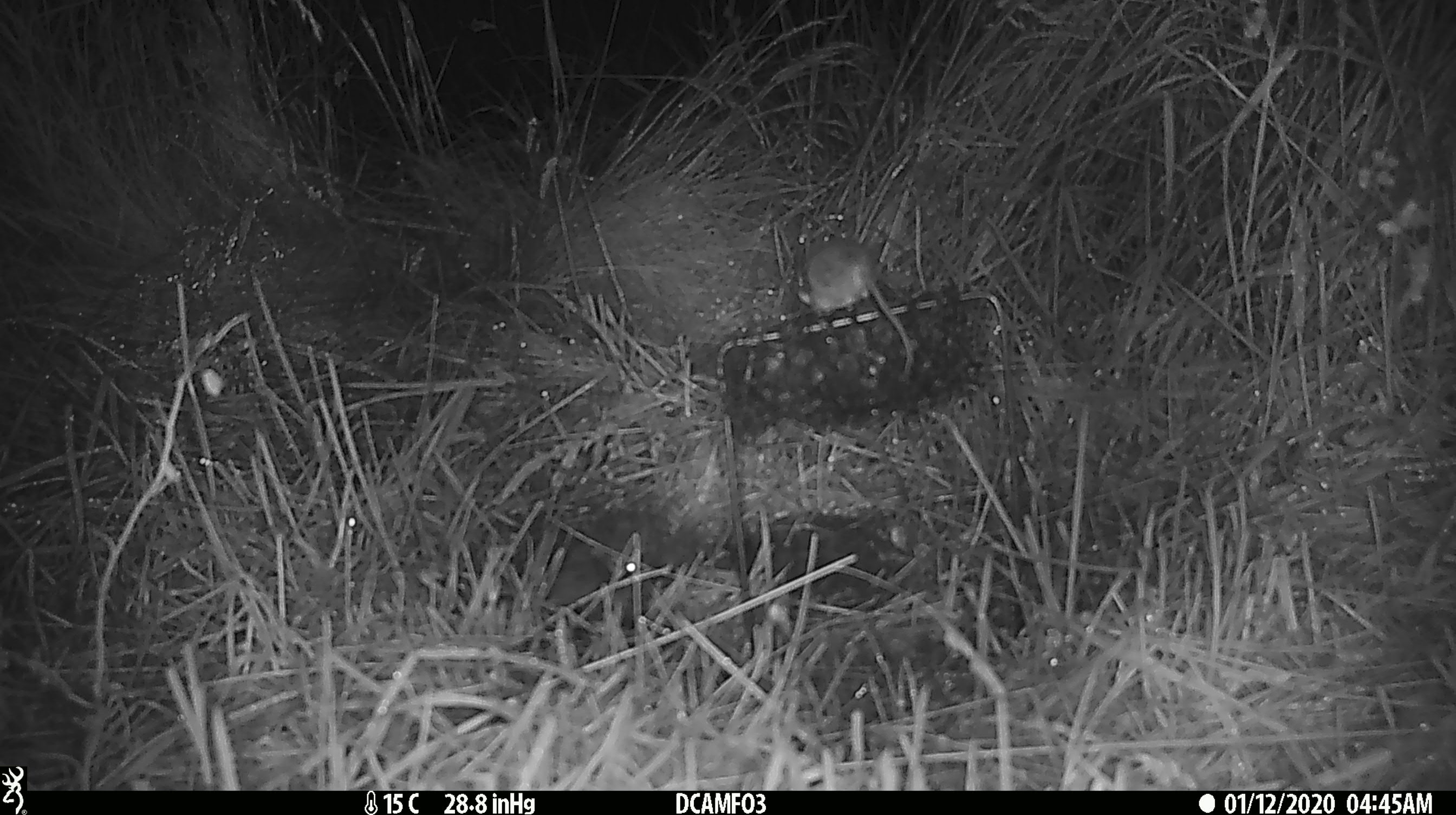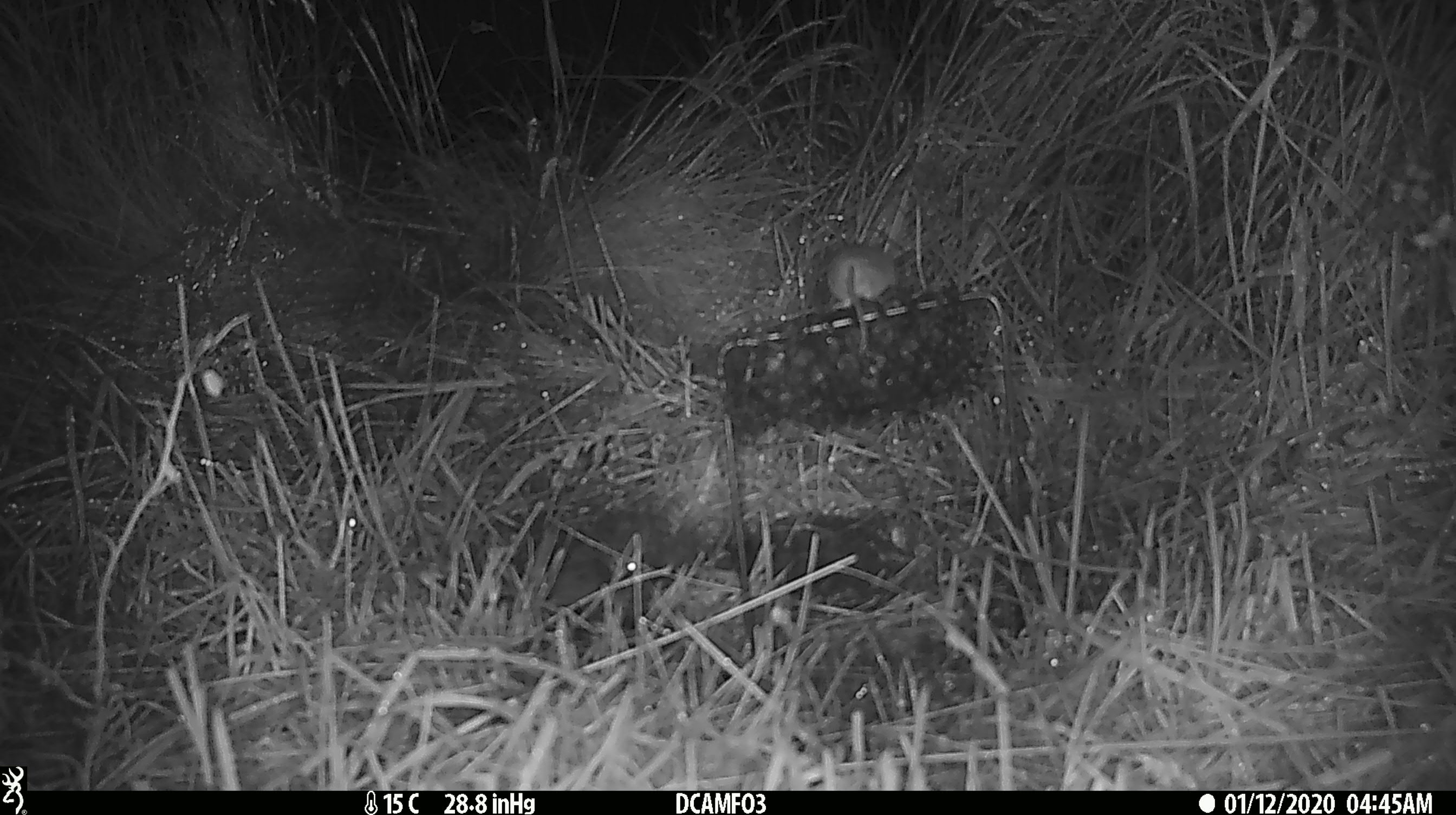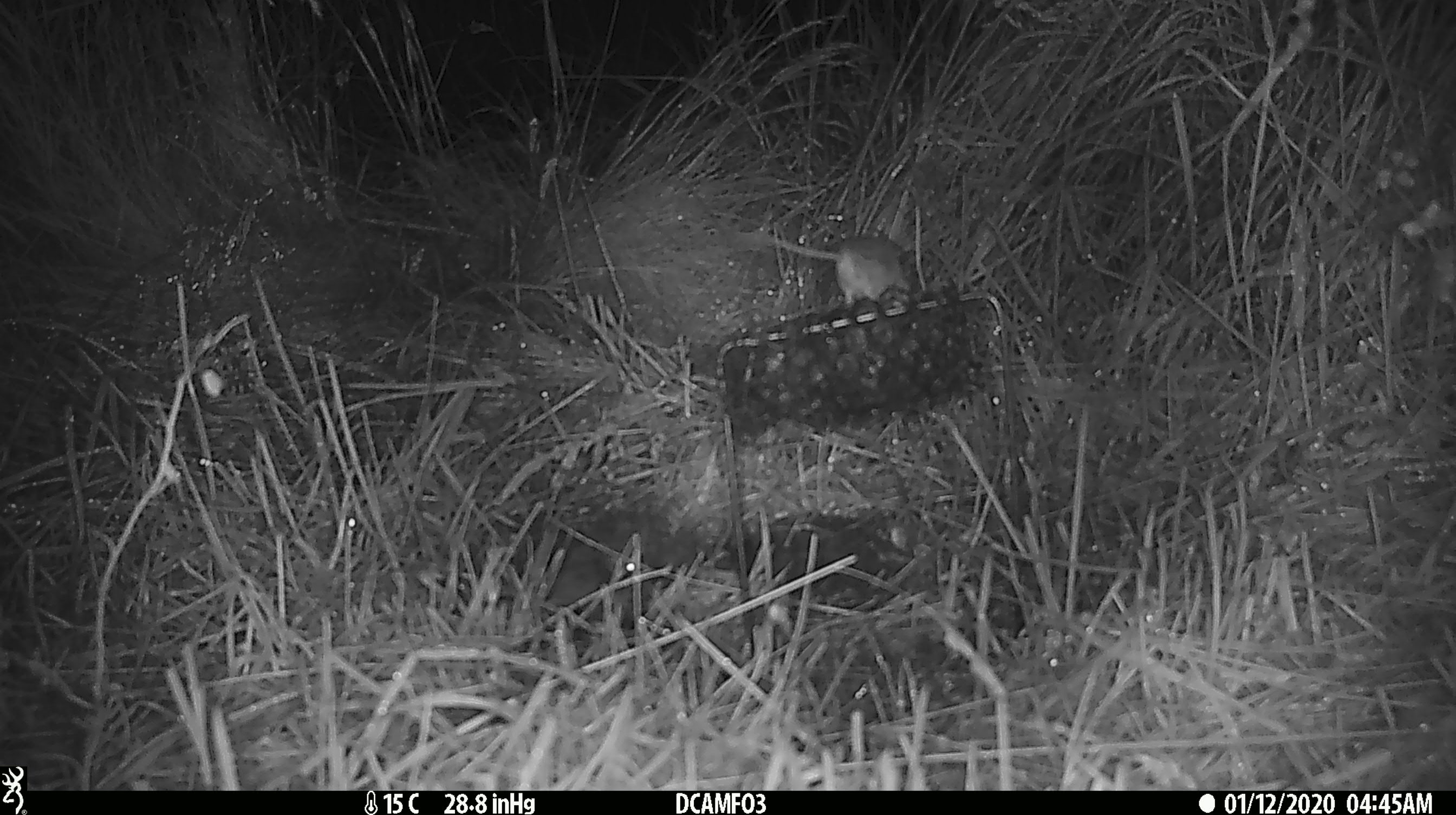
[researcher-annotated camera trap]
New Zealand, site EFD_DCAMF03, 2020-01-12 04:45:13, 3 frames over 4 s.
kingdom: Animalia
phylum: Chordata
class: Mammalia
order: Rodentia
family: Muridae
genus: Mus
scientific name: Mus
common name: mouse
Mouse (Mus).